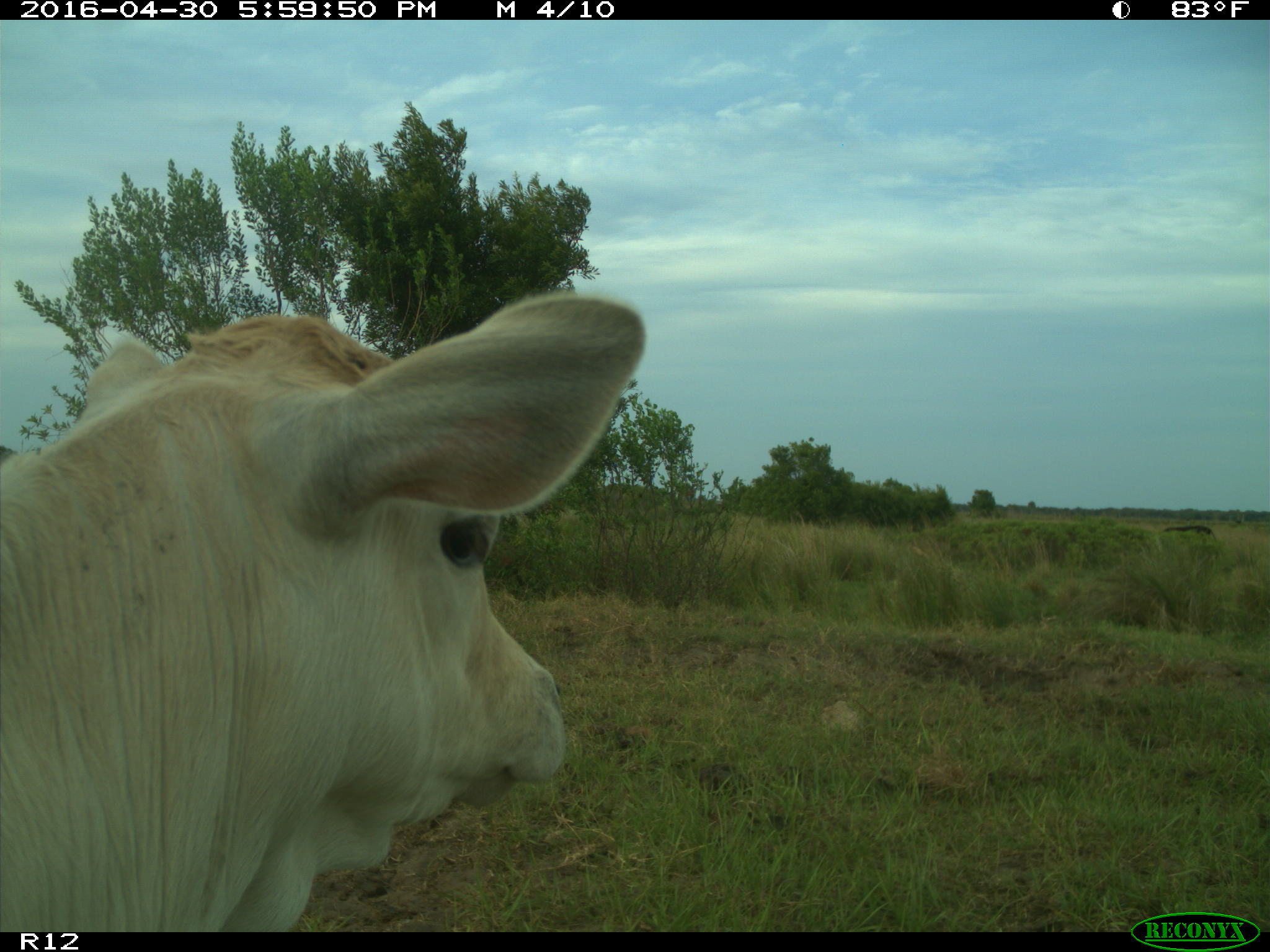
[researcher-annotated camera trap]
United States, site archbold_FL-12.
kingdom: Animalia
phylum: Chordata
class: Mammalia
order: Artiodactyla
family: Bovidae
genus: Bos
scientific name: Bos taurus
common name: domestic cow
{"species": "Bos taurus (domestic cow)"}